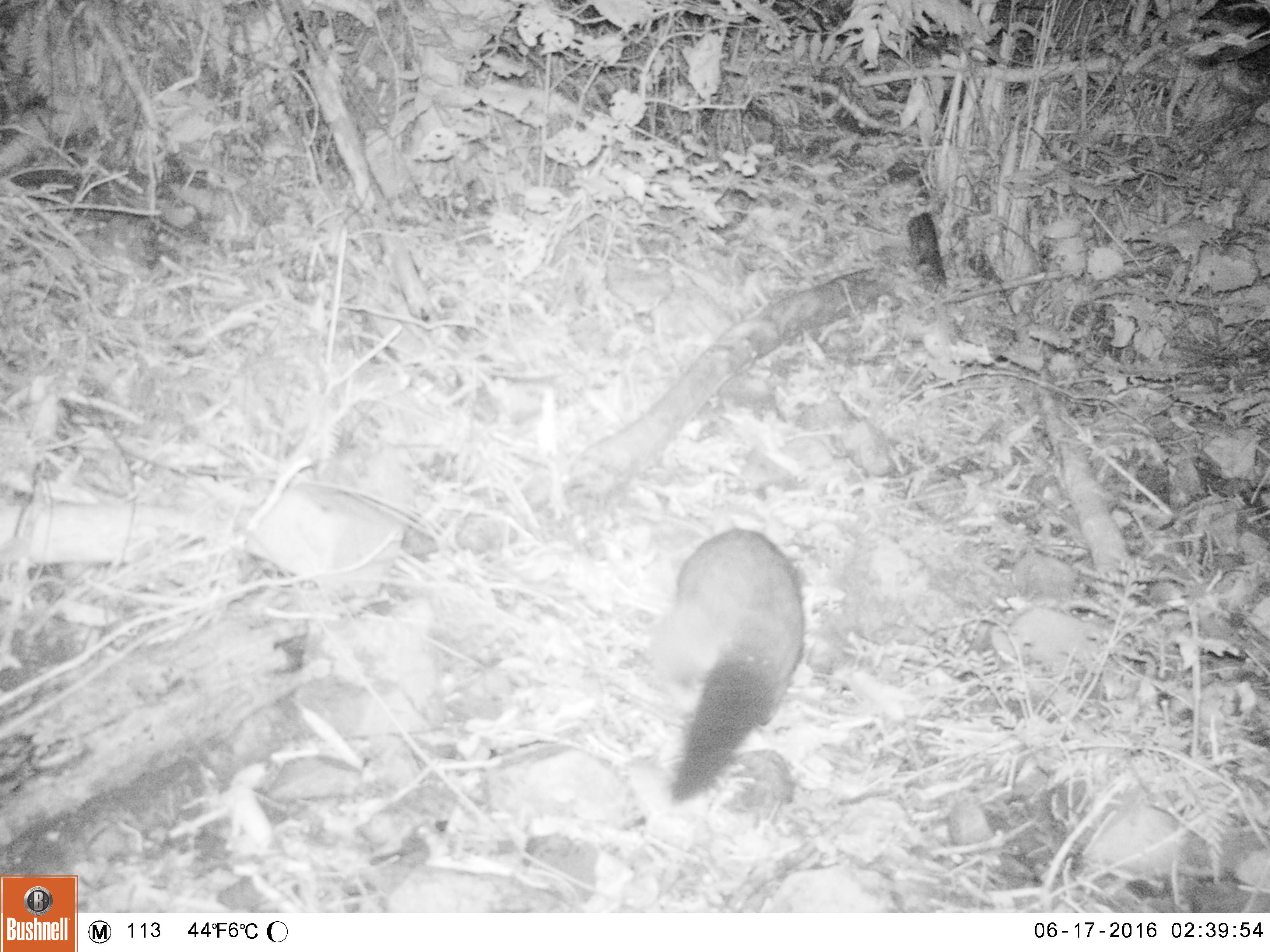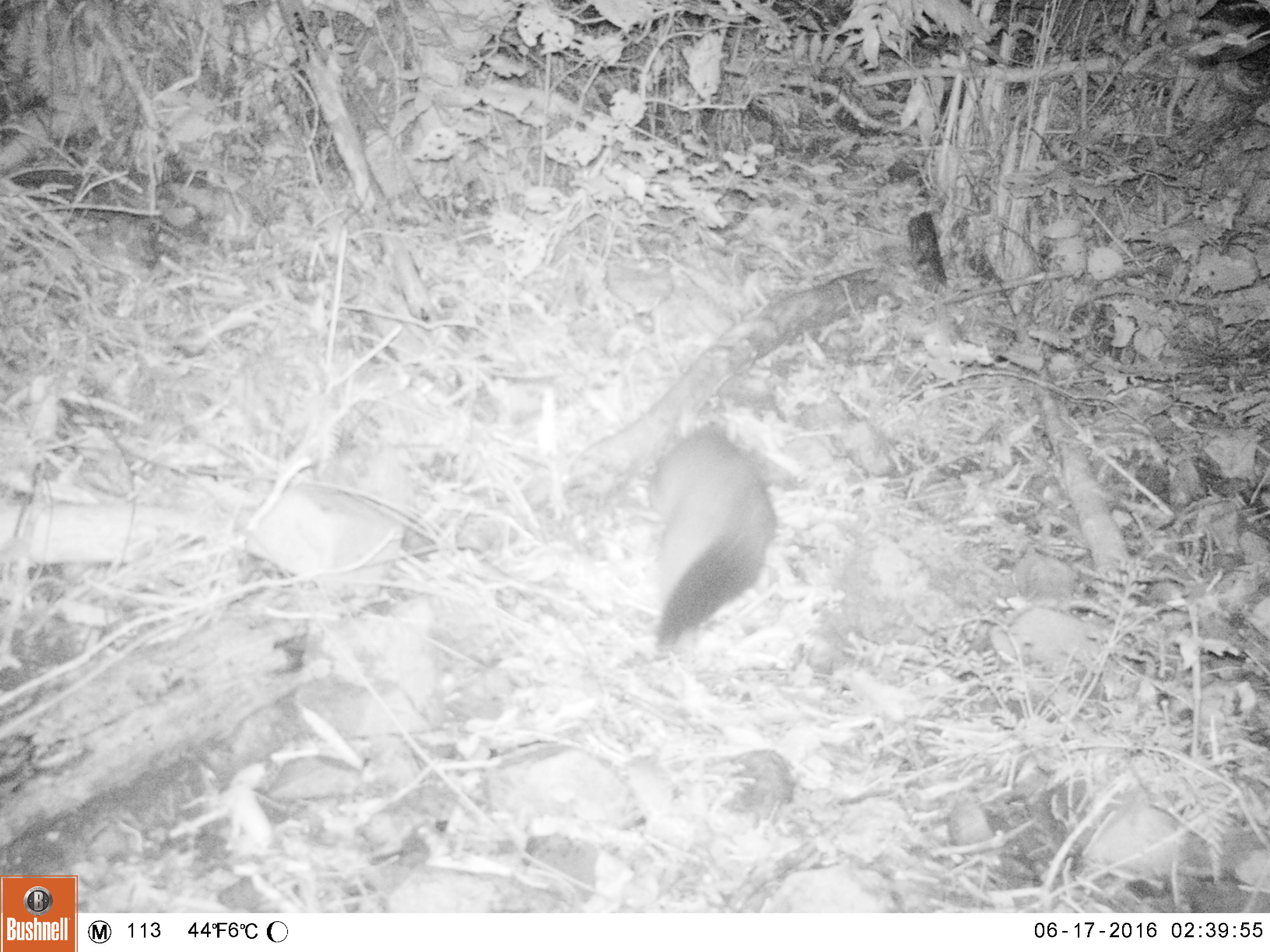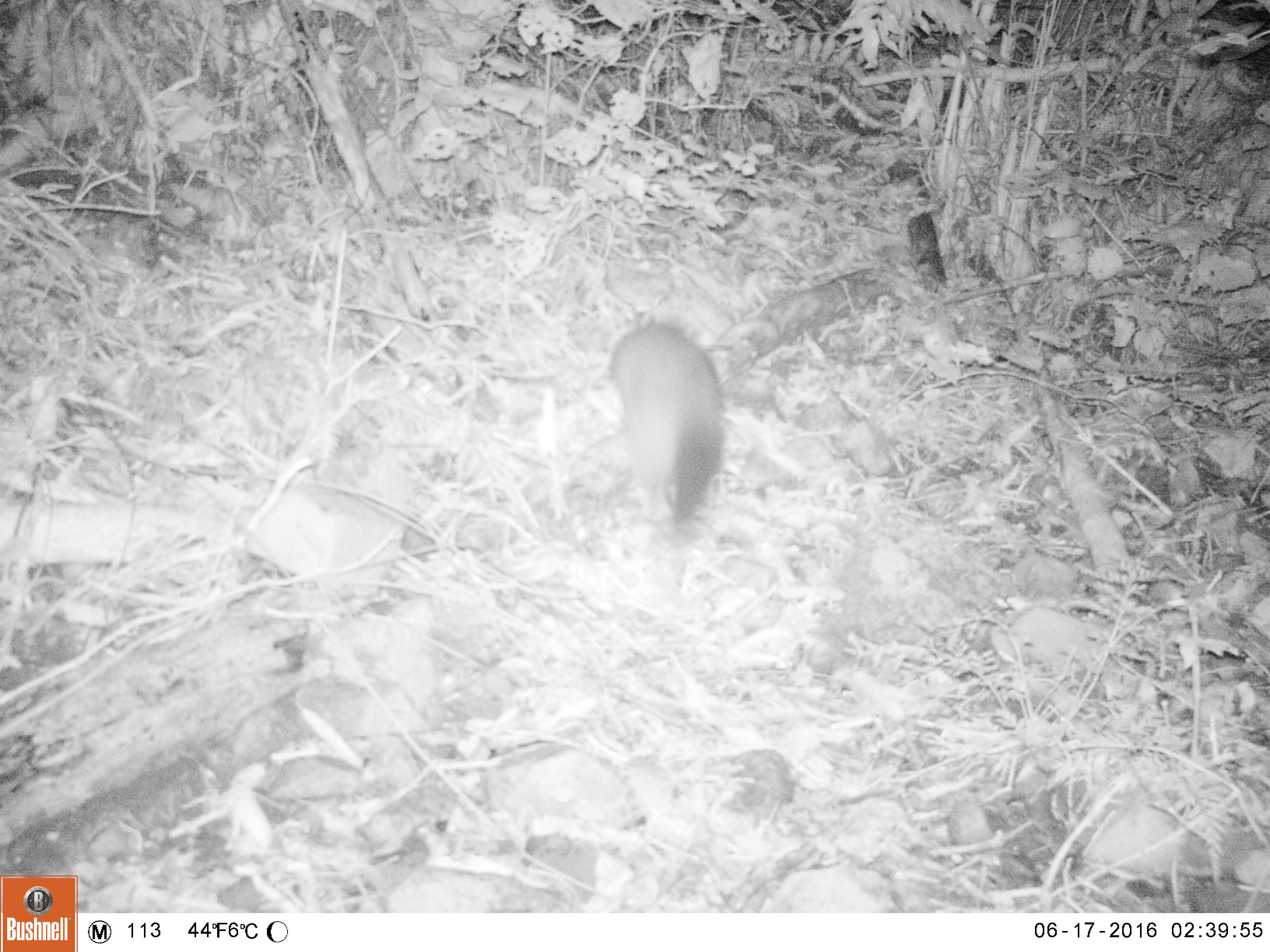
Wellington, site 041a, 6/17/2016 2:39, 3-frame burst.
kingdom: Animalia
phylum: Chordata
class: Mammalia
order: Didelphimorphia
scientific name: Didelphimorphia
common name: possum